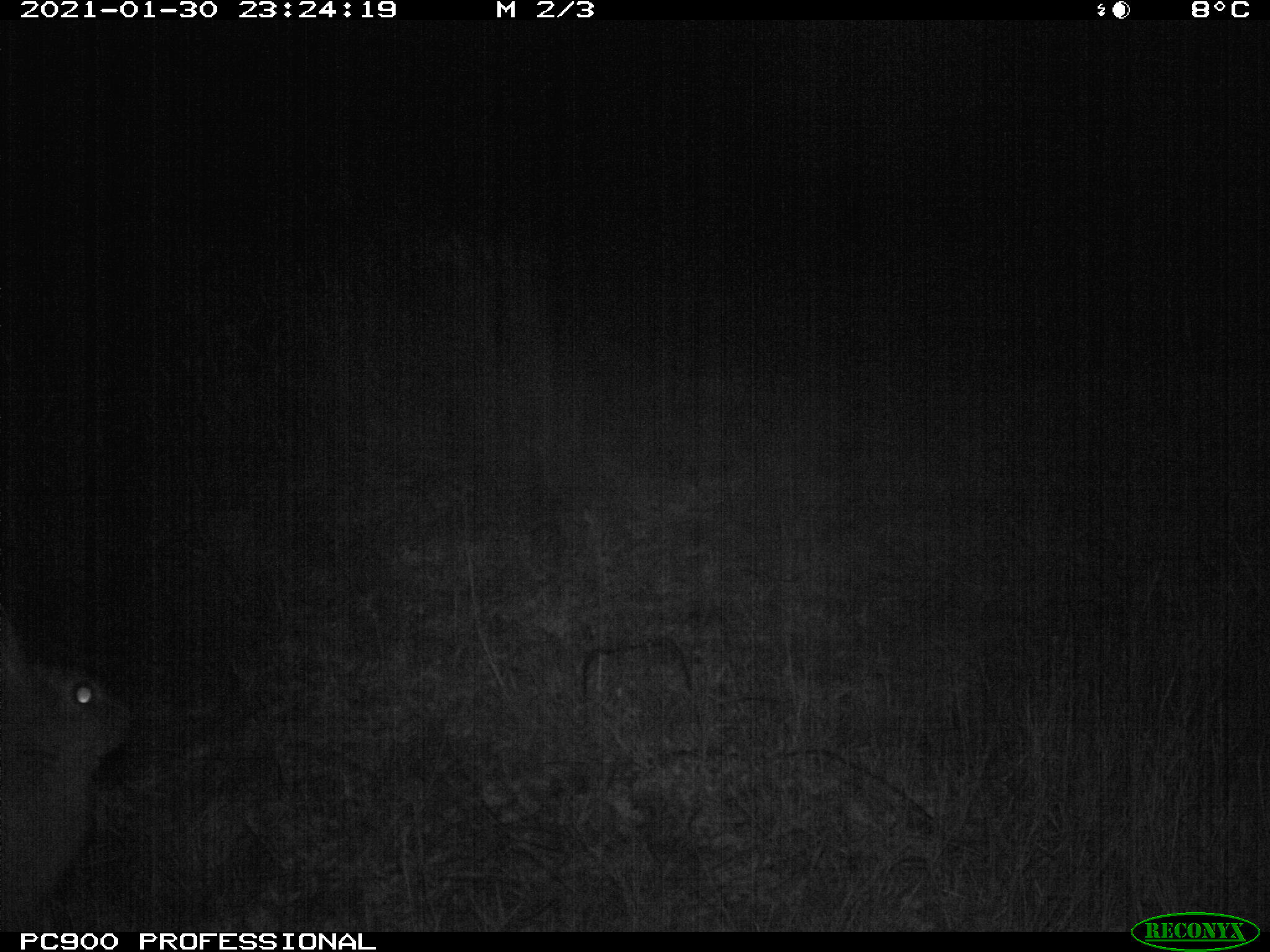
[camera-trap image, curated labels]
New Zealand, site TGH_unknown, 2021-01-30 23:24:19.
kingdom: Animalia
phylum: Chordata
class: Mammalia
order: Lagomorpha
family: Leporidae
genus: Oryctolagus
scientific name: Oryctolagus cuniculus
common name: european rabbit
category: rabbit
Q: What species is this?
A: Rabbit (european rabbit) (Oryctolagus cuniculus).